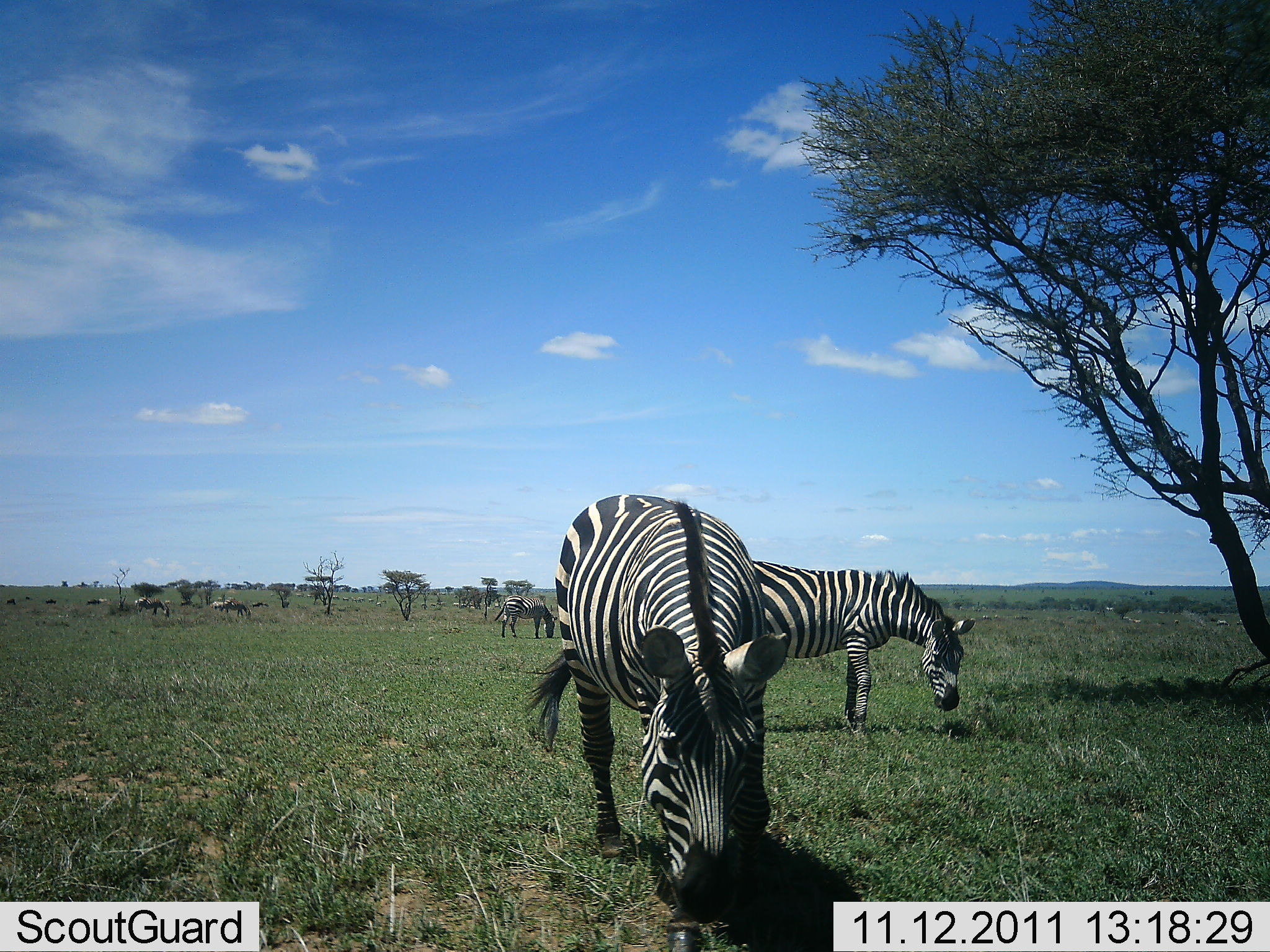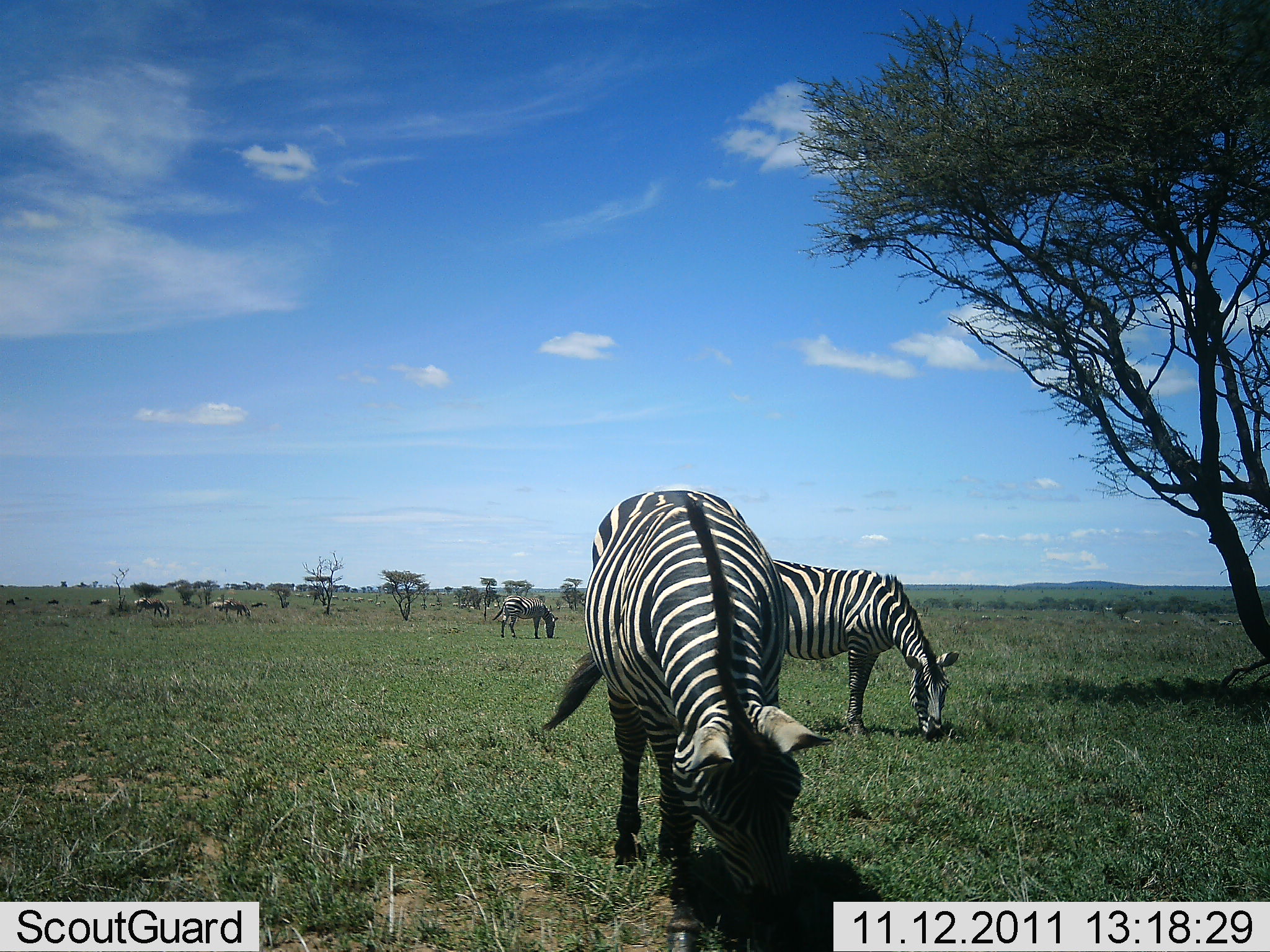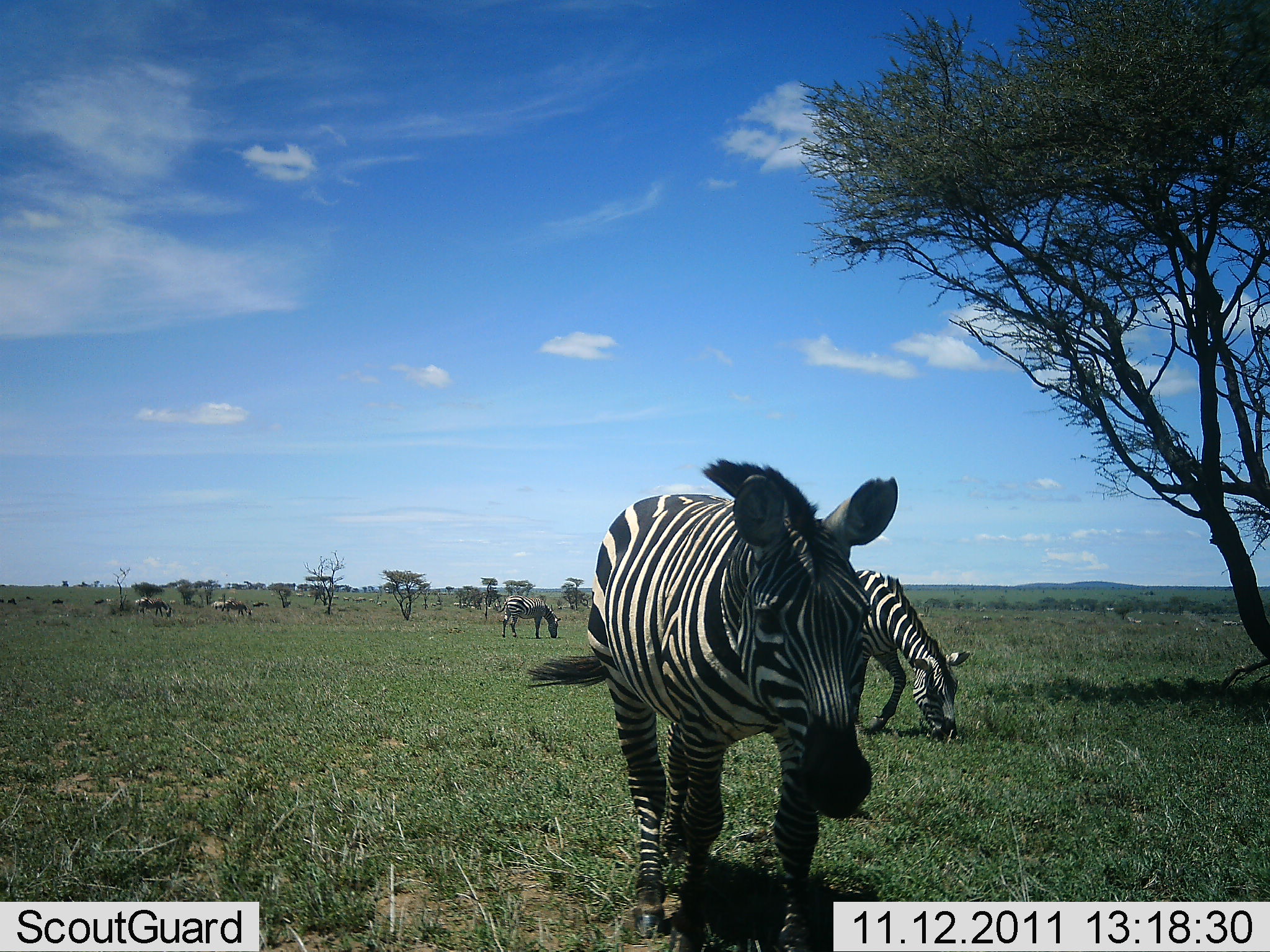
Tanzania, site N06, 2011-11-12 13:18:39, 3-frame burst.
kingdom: Animalia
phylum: Chordata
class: Mammalia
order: Perissodactyla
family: Equidae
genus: Equus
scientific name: Equus quagga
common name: plains zebra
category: zebra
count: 5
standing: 20%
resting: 10%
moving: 20%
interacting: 0%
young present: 0%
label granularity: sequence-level